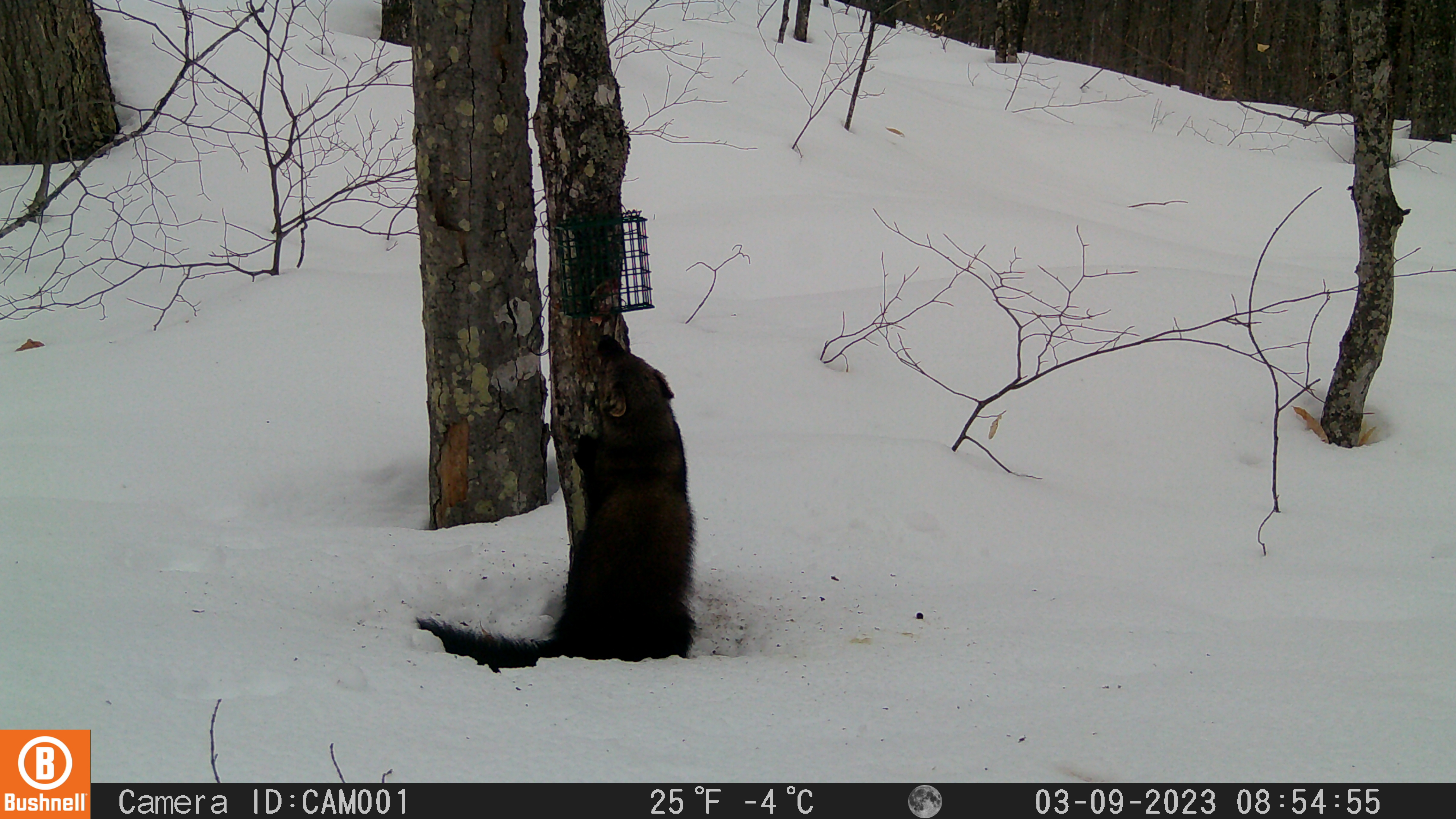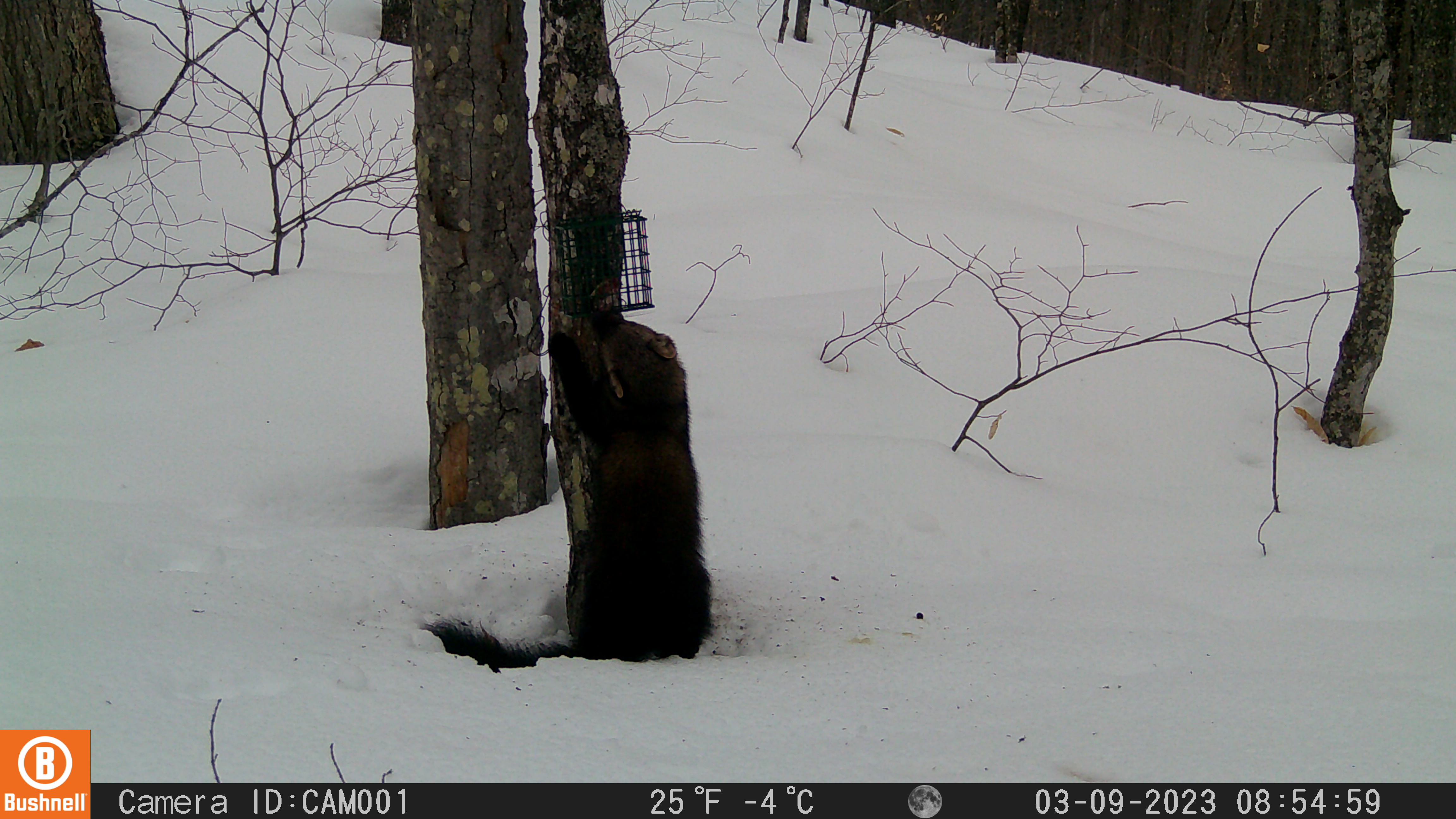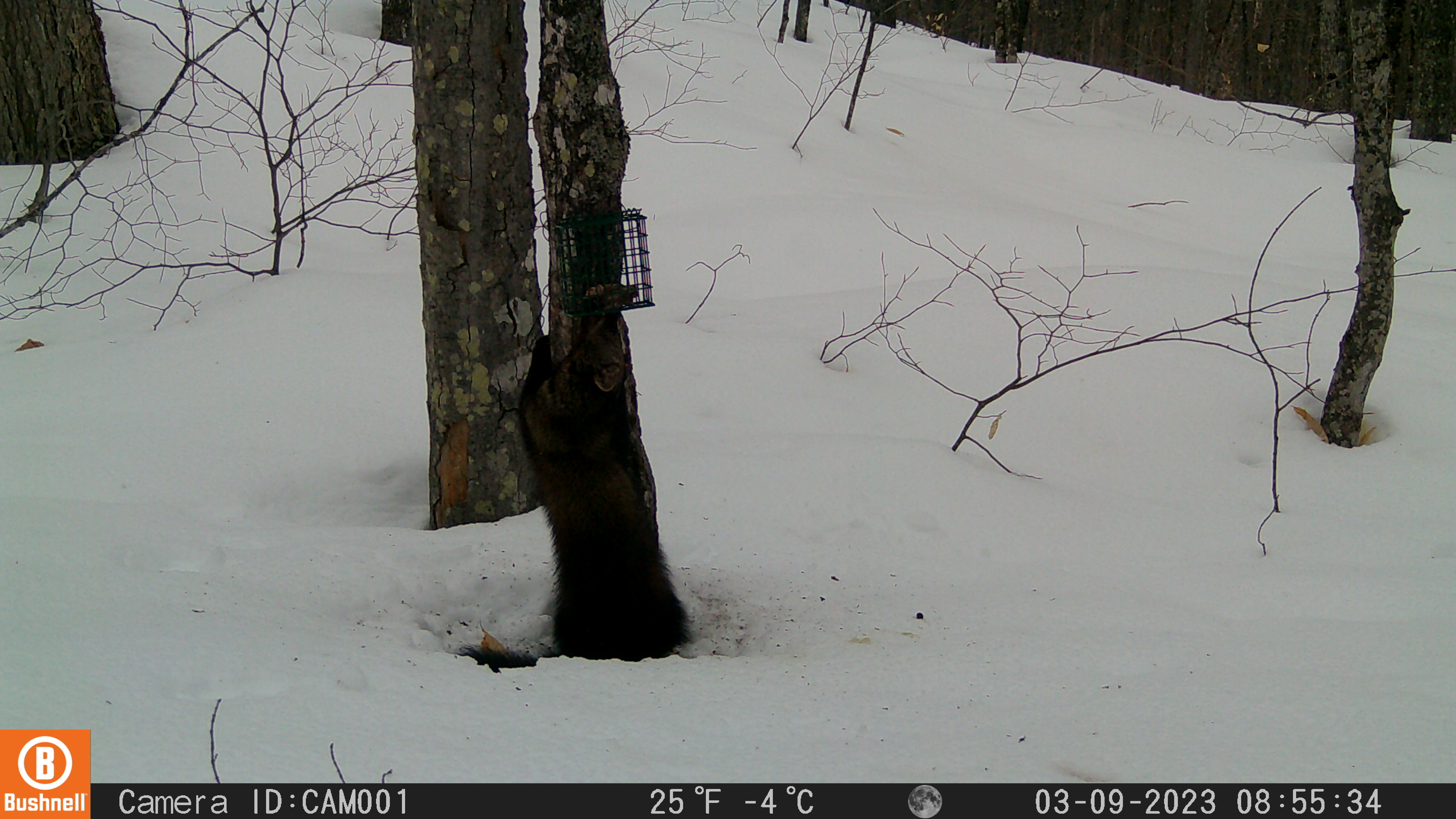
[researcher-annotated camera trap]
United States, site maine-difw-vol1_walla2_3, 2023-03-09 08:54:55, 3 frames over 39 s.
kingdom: Animalia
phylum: Chordata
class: Mammalia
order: Carnivora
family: Mustelidae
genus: Pekania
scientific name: Pekania pennanti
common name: fisher